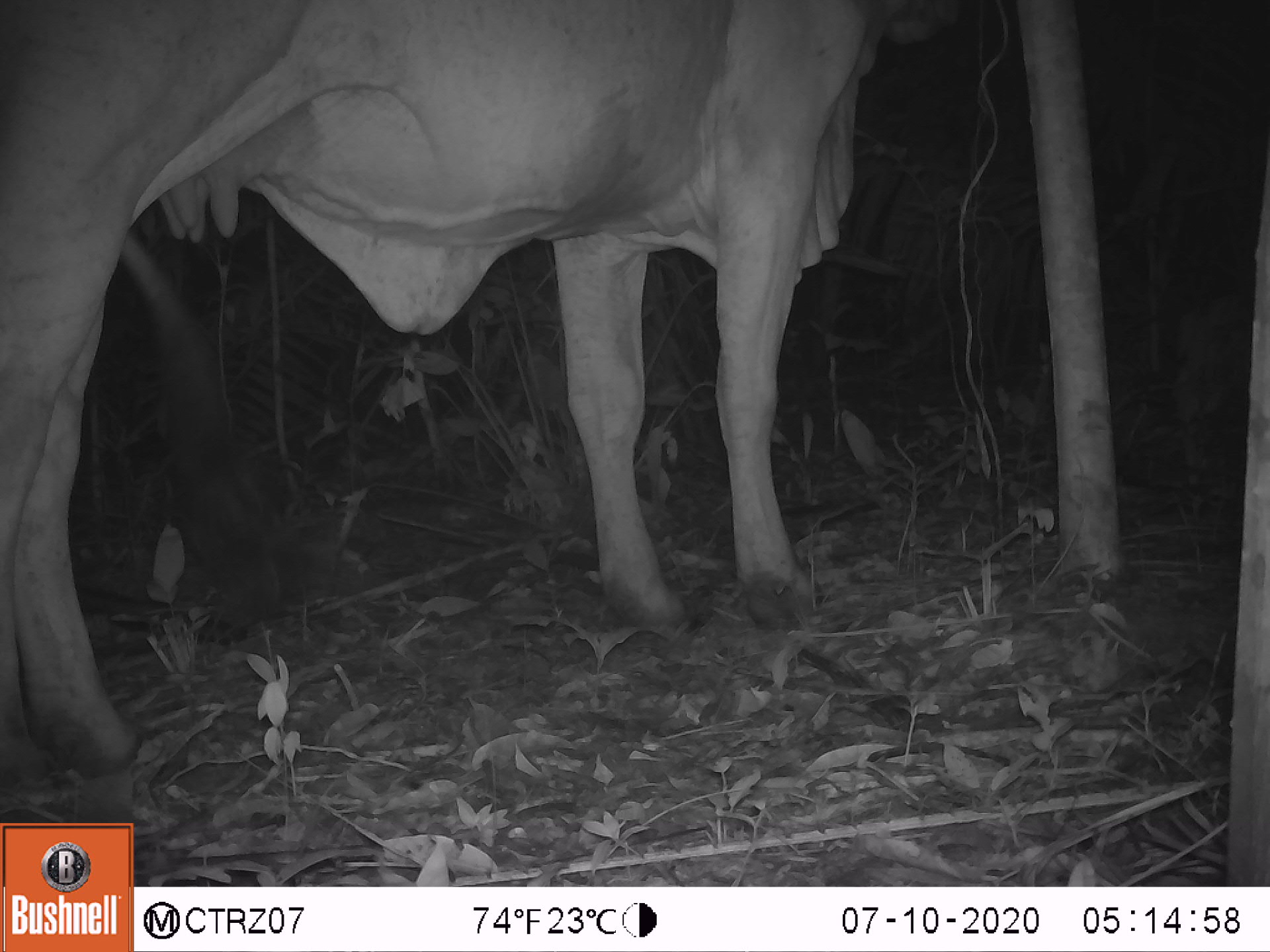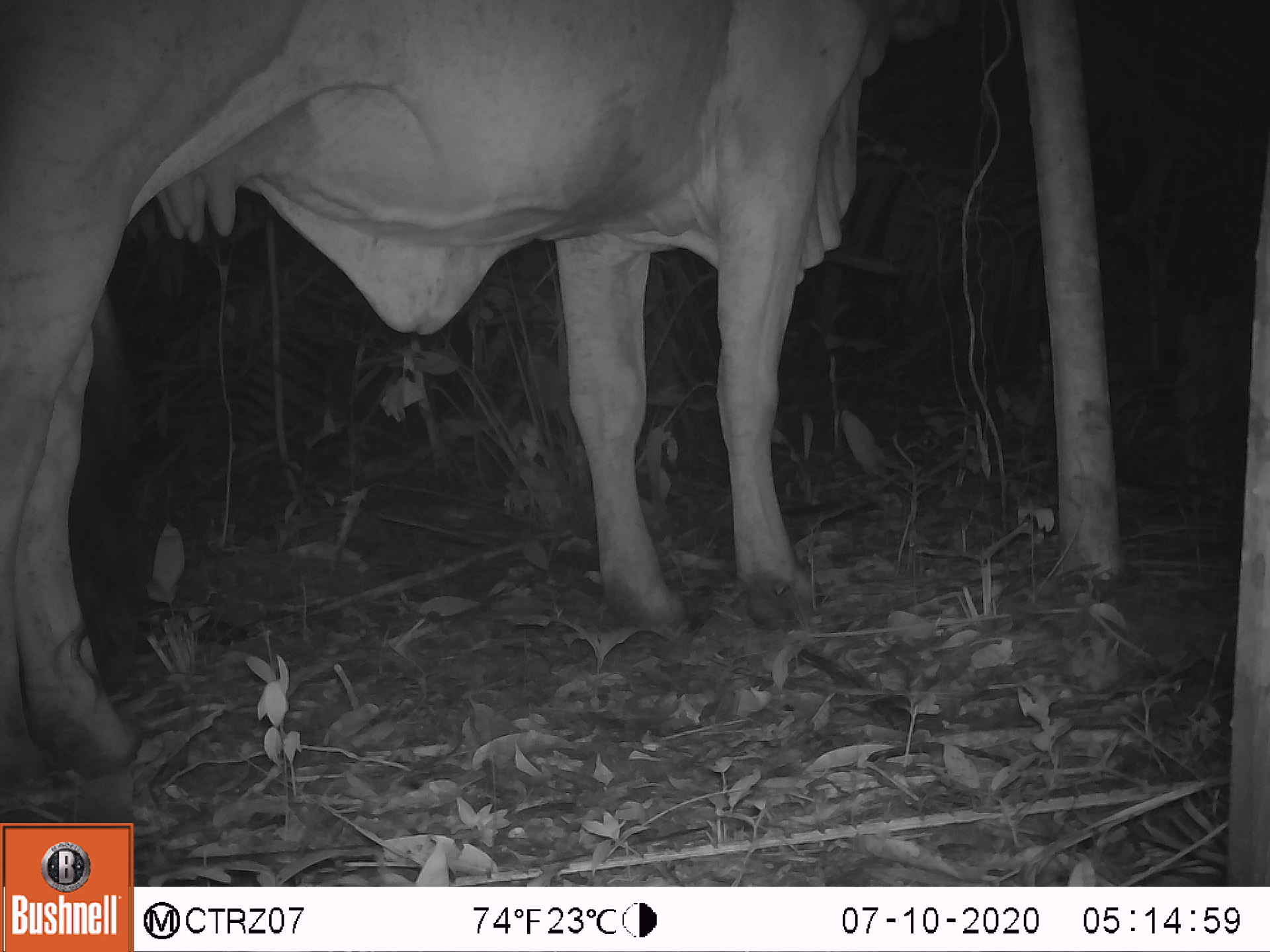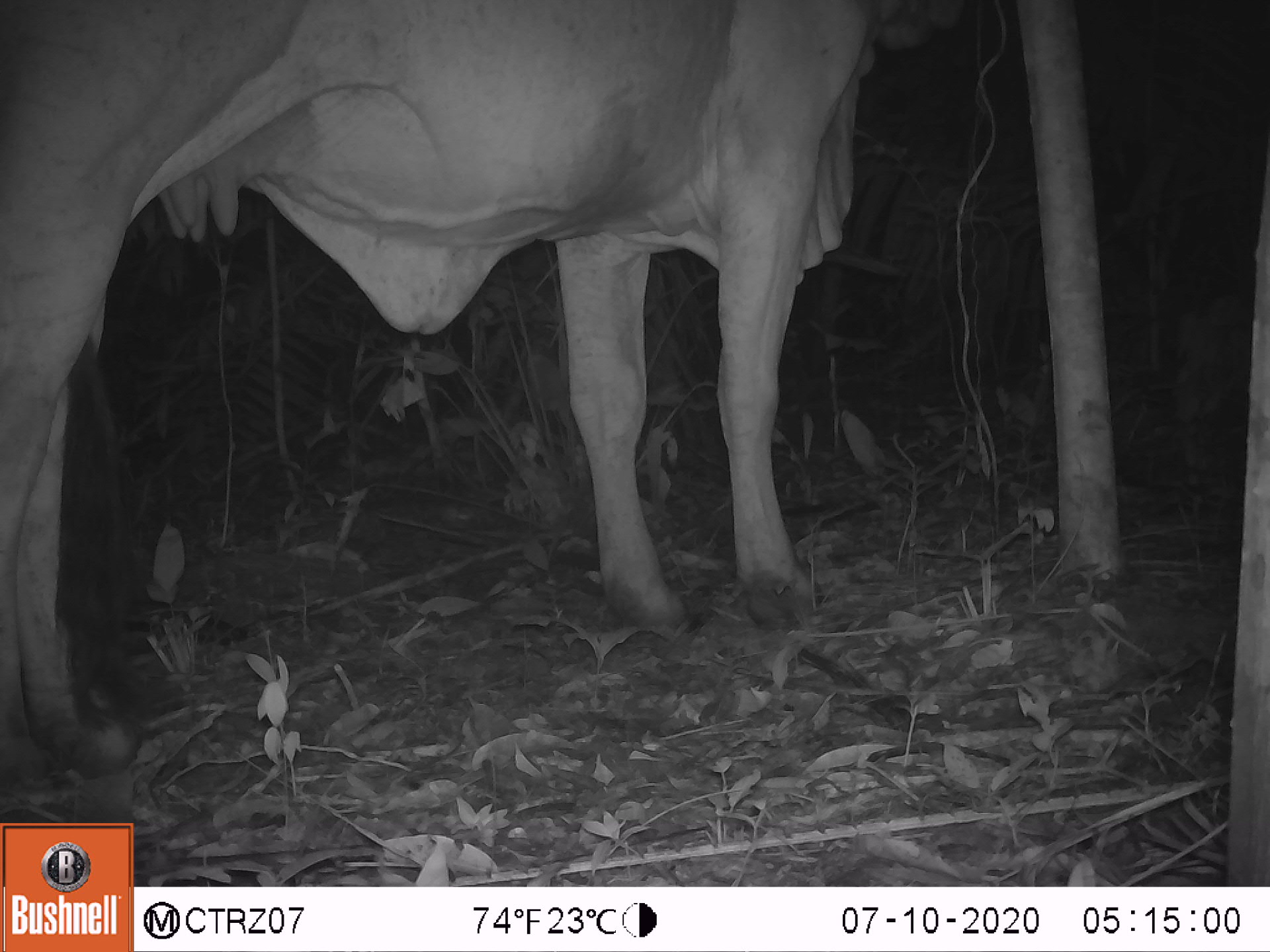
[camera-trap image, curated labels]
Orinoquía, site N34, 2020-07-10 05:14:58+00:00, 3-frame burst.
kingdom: Animalia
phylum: Chordata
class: Mammalia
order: Artiodactyla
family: Bovidae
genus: Bos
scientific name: Bos taurus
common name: cow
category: cattle